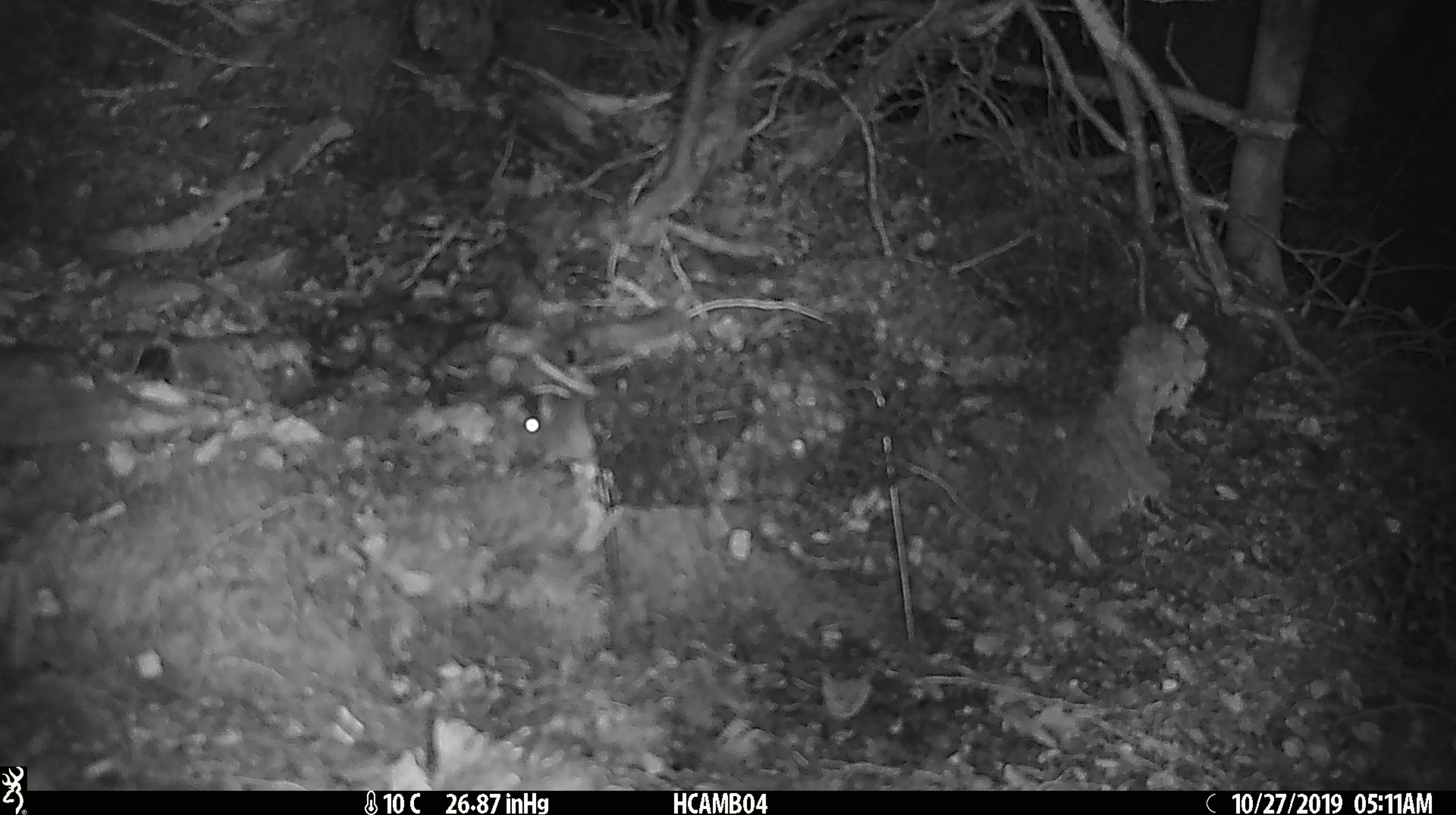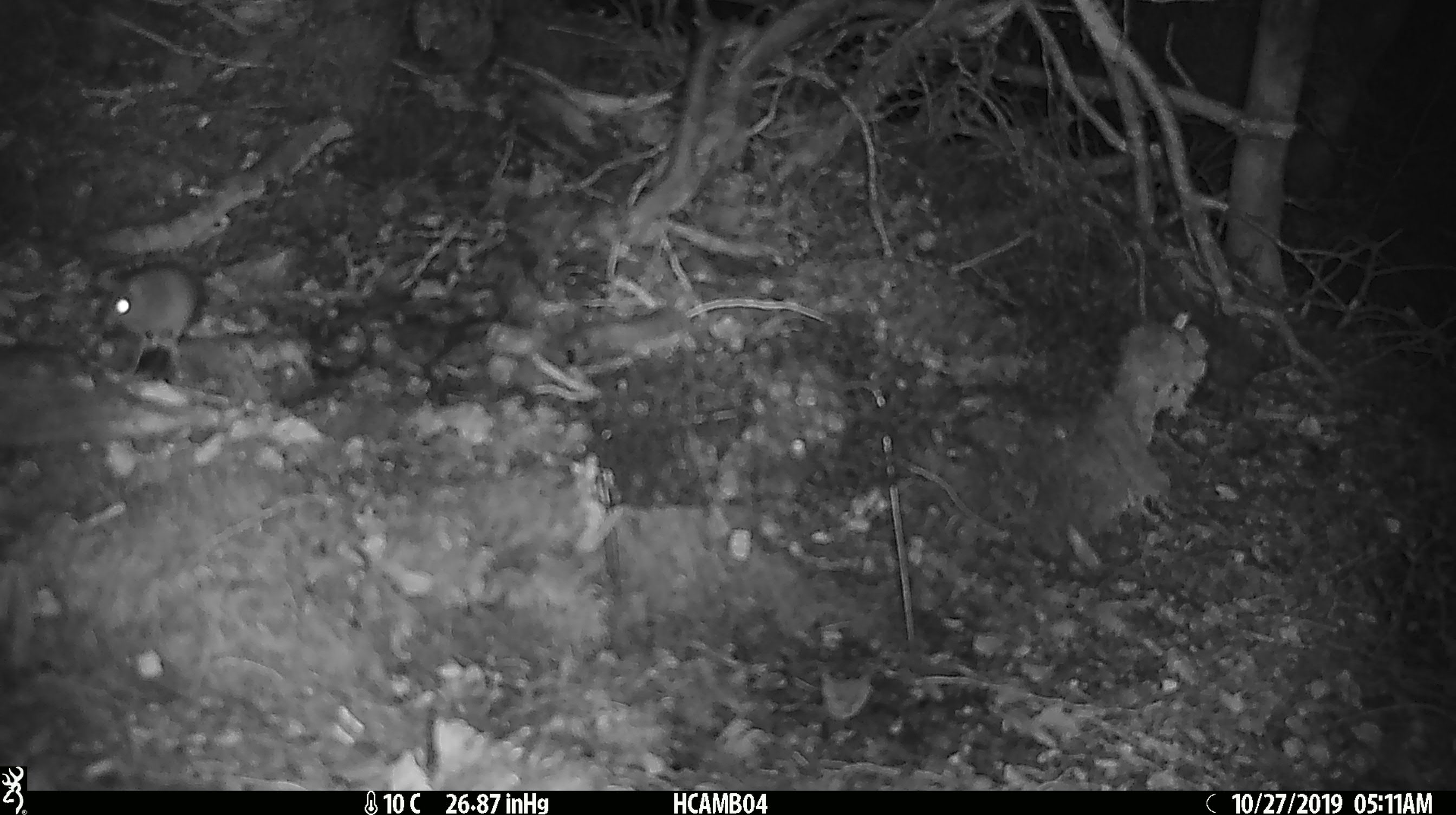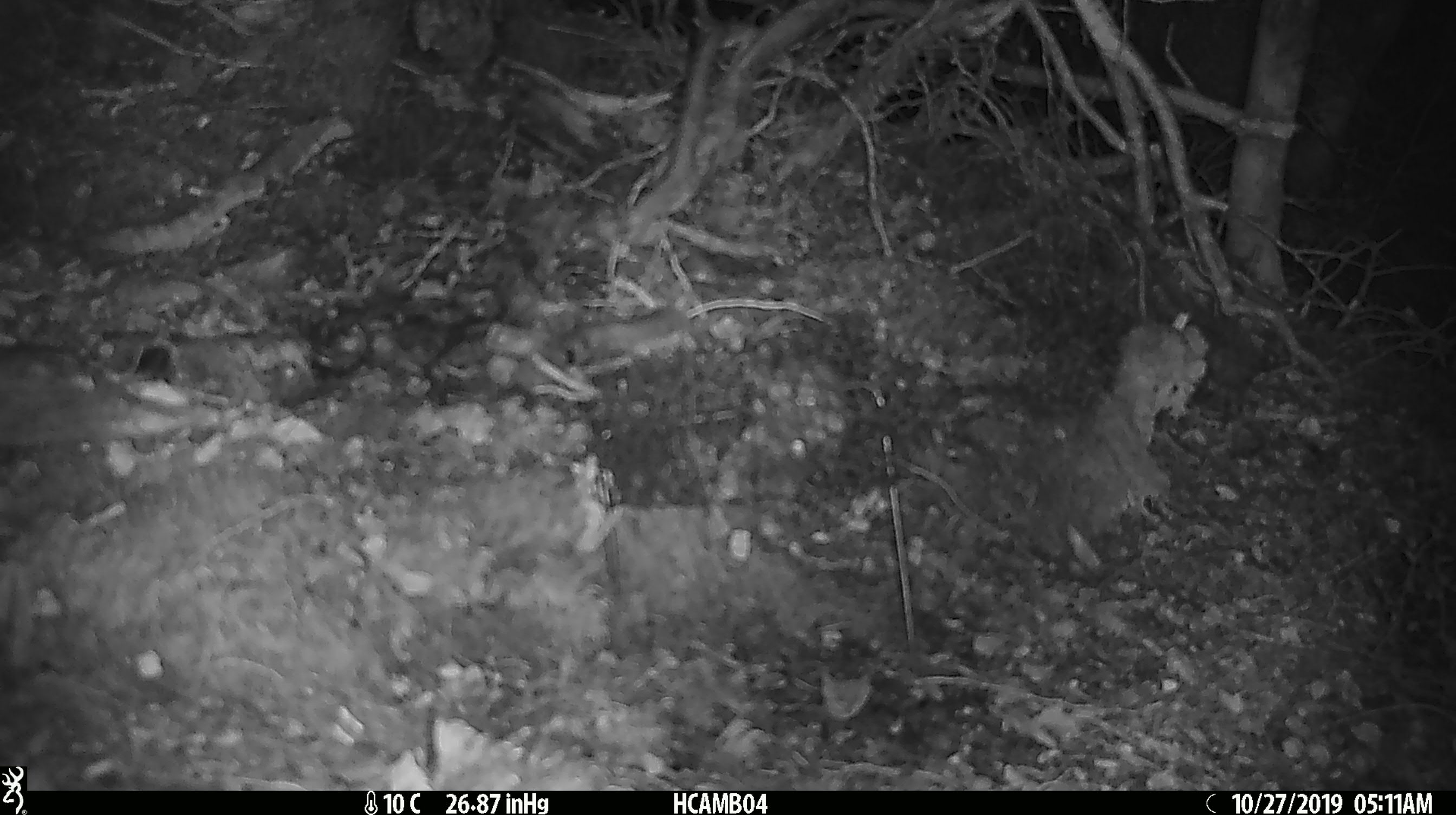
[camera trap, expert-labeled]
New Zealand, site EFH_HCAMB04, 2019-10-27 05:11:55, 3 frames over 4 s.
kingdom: Animalia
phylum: Chordata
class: Mammalia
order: Rodentia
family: Muridae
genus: Mus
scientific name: Mus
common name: mouse